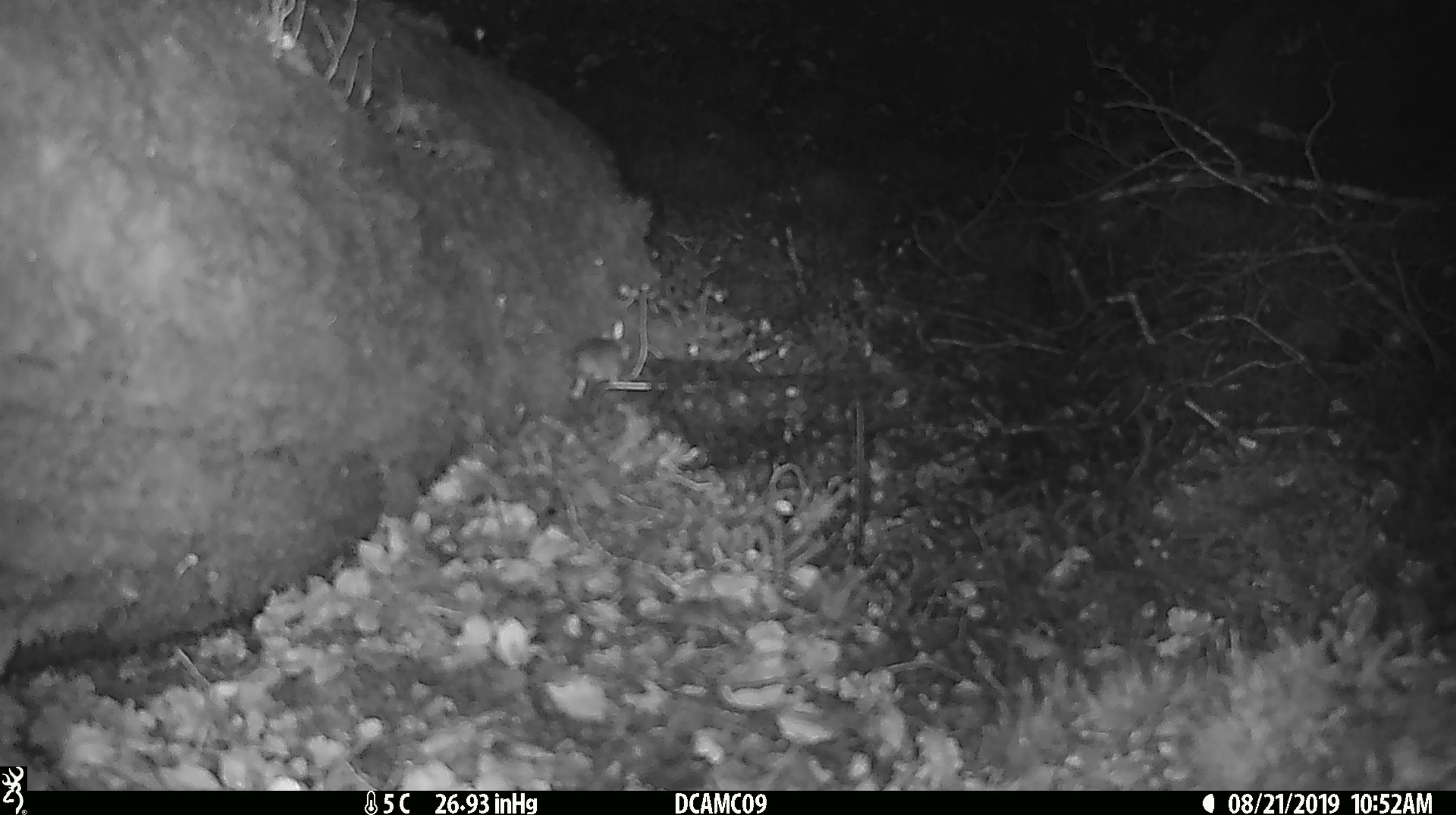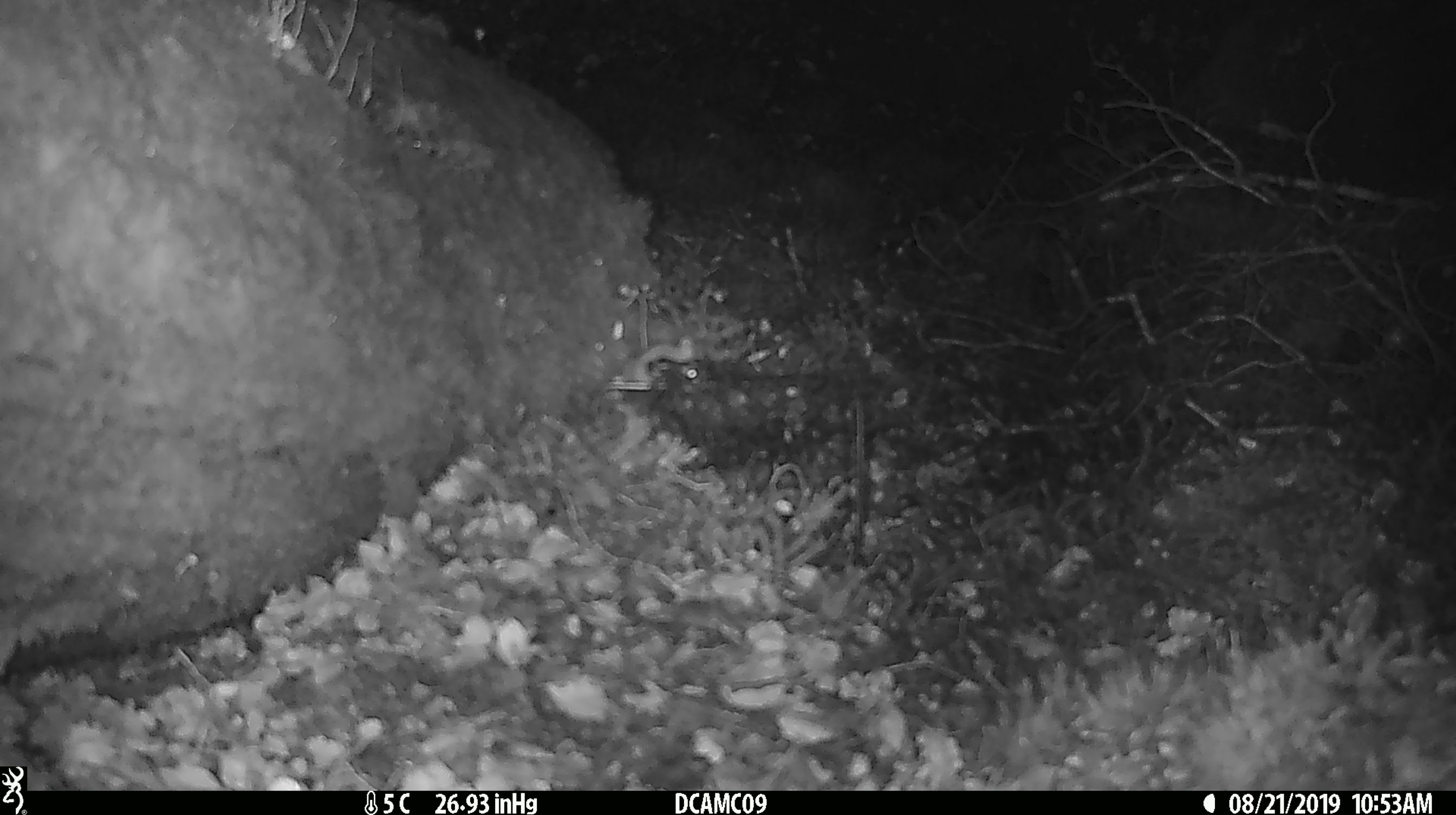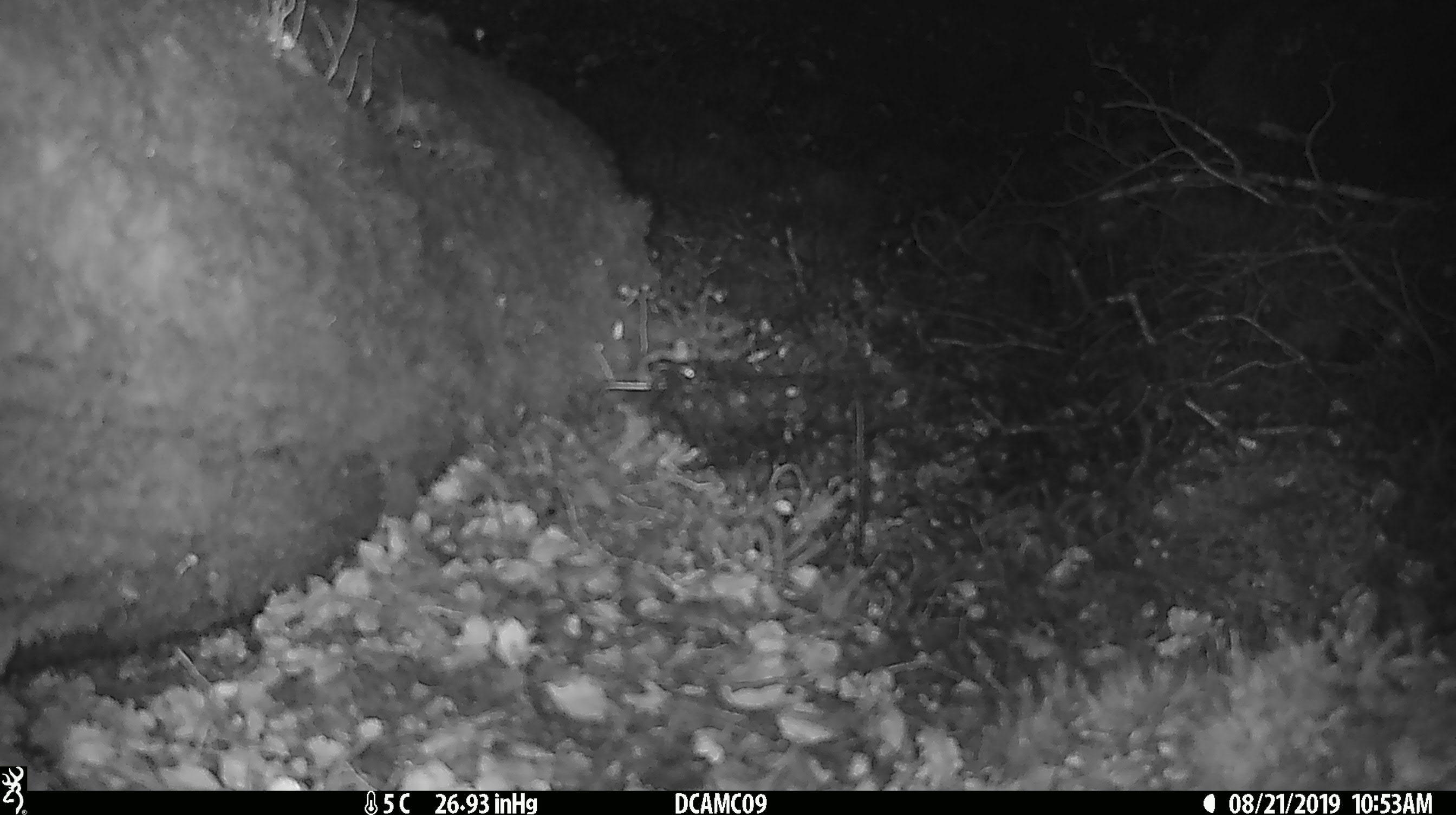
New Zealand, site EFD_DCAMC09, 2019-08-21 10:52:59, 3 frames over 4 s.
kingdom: Animalia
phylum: Chordata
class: Mammalia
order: Rodentia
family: Muridae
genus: Mus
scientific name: Mus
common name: mouse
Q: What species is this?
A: Mouse (Mus).